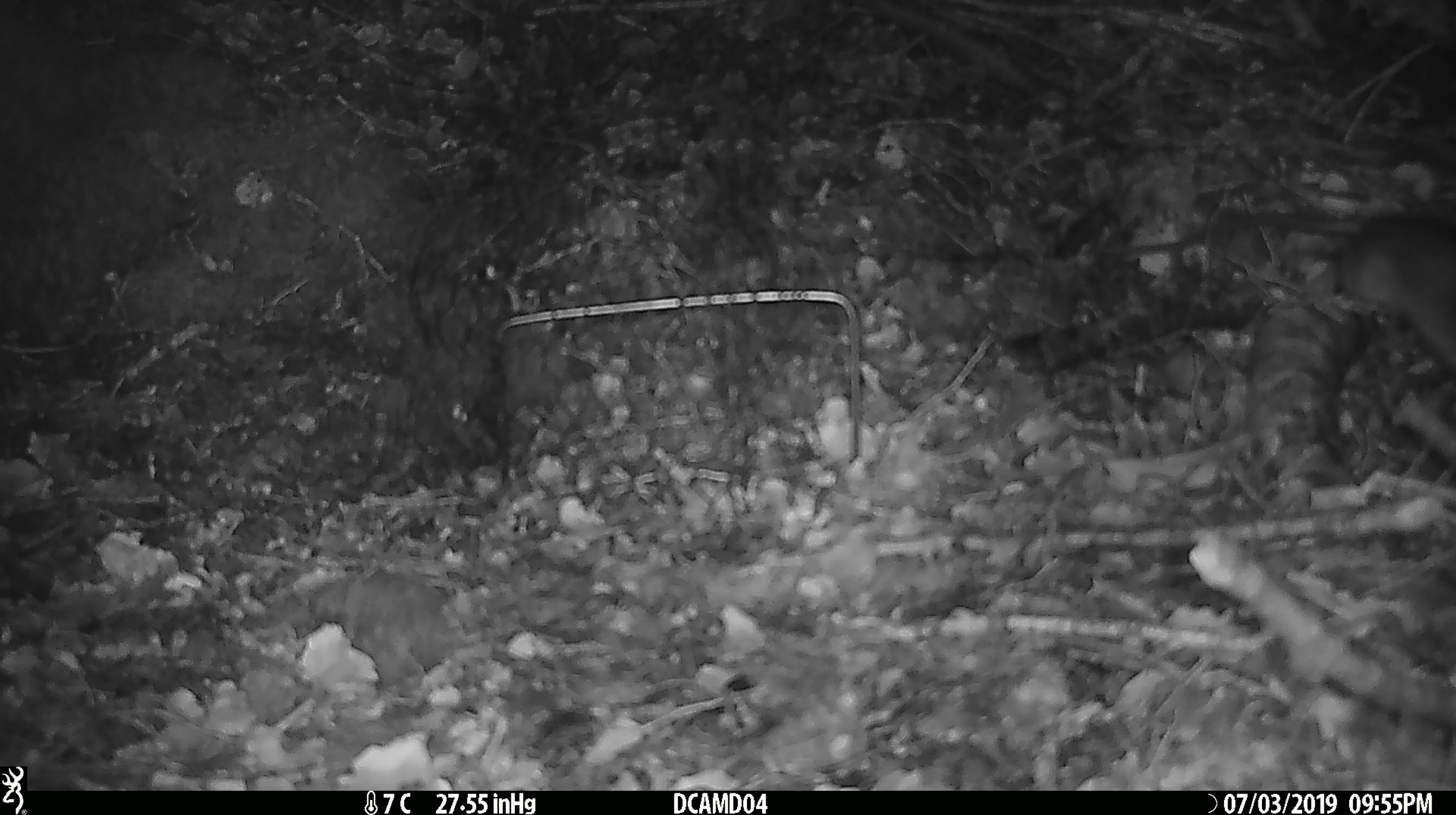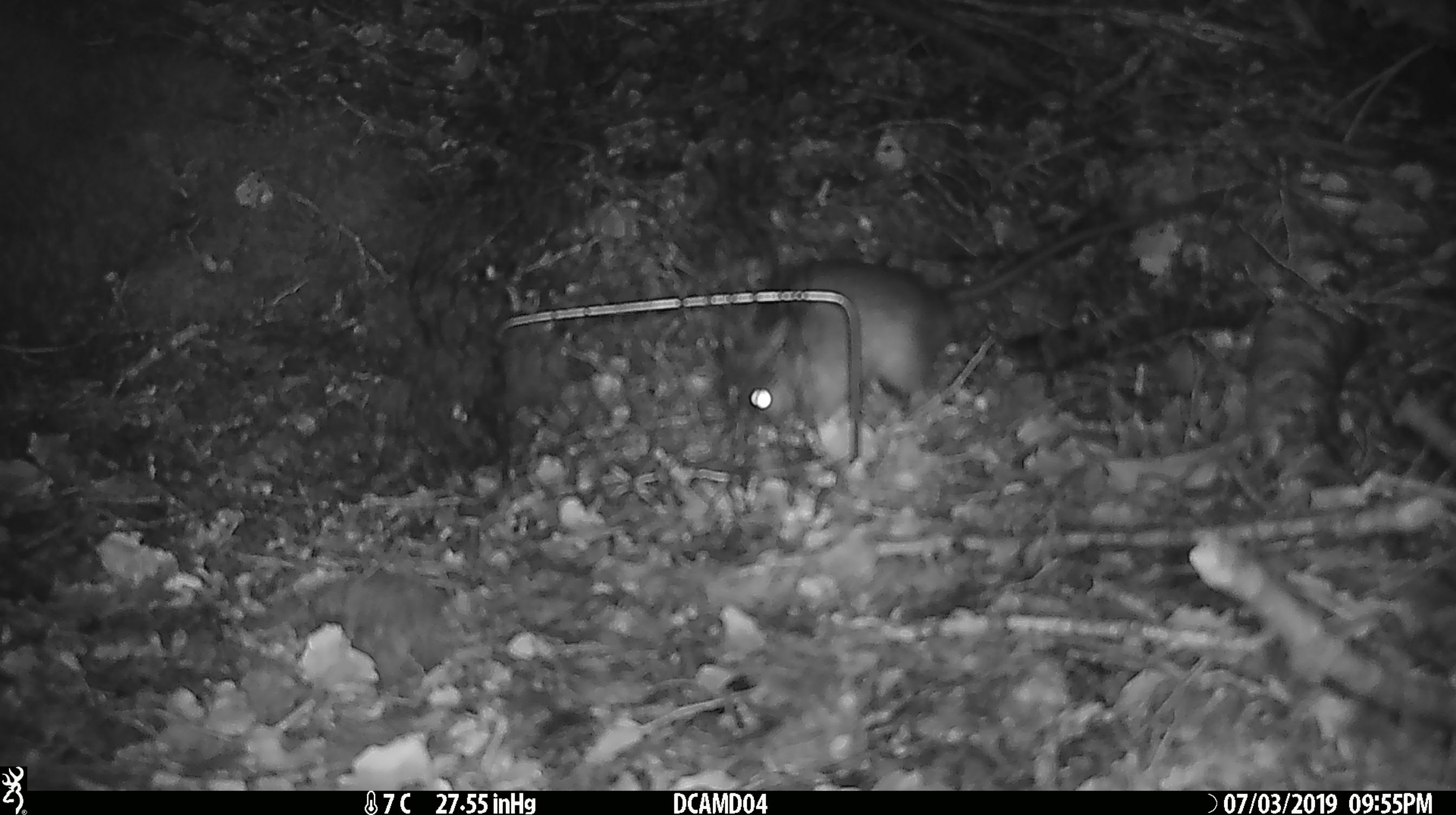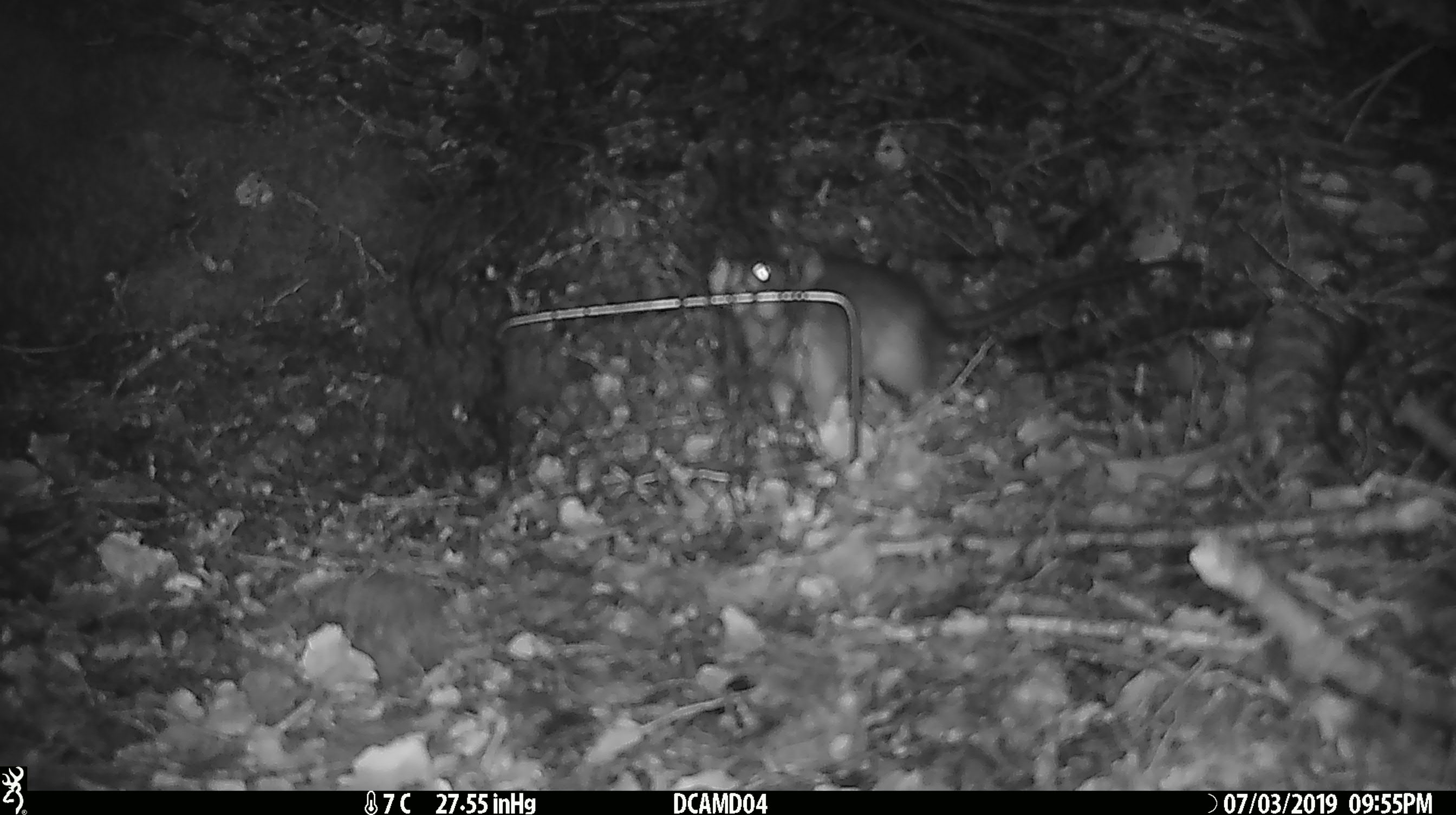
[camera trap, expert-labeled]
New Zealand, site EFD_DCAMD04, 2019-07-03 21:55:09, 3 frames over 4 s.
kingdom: Animalia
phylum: Chordata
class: Mammalia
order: Rodentia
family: Muridae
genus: Rattus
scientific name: Rattus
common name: rat